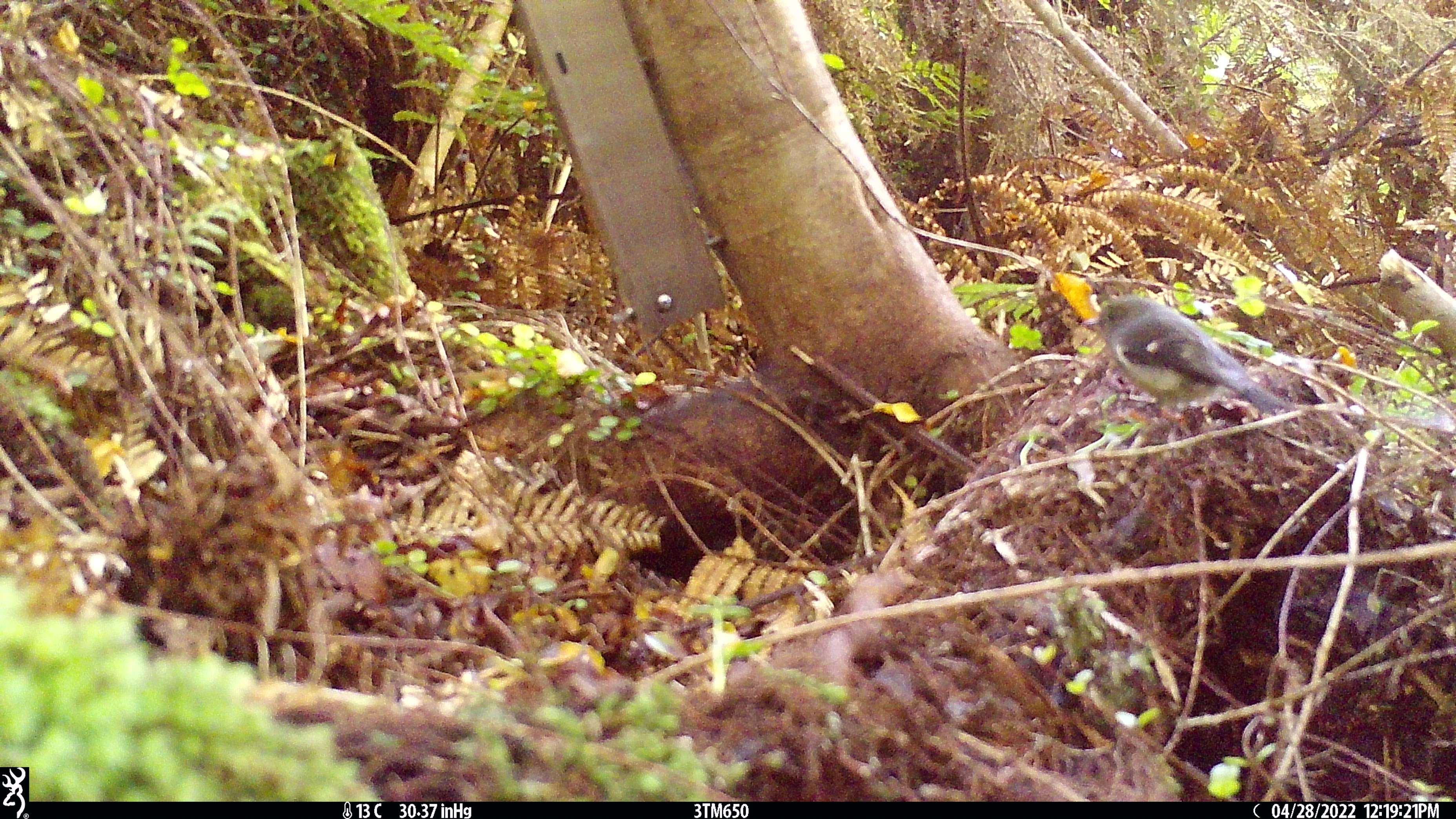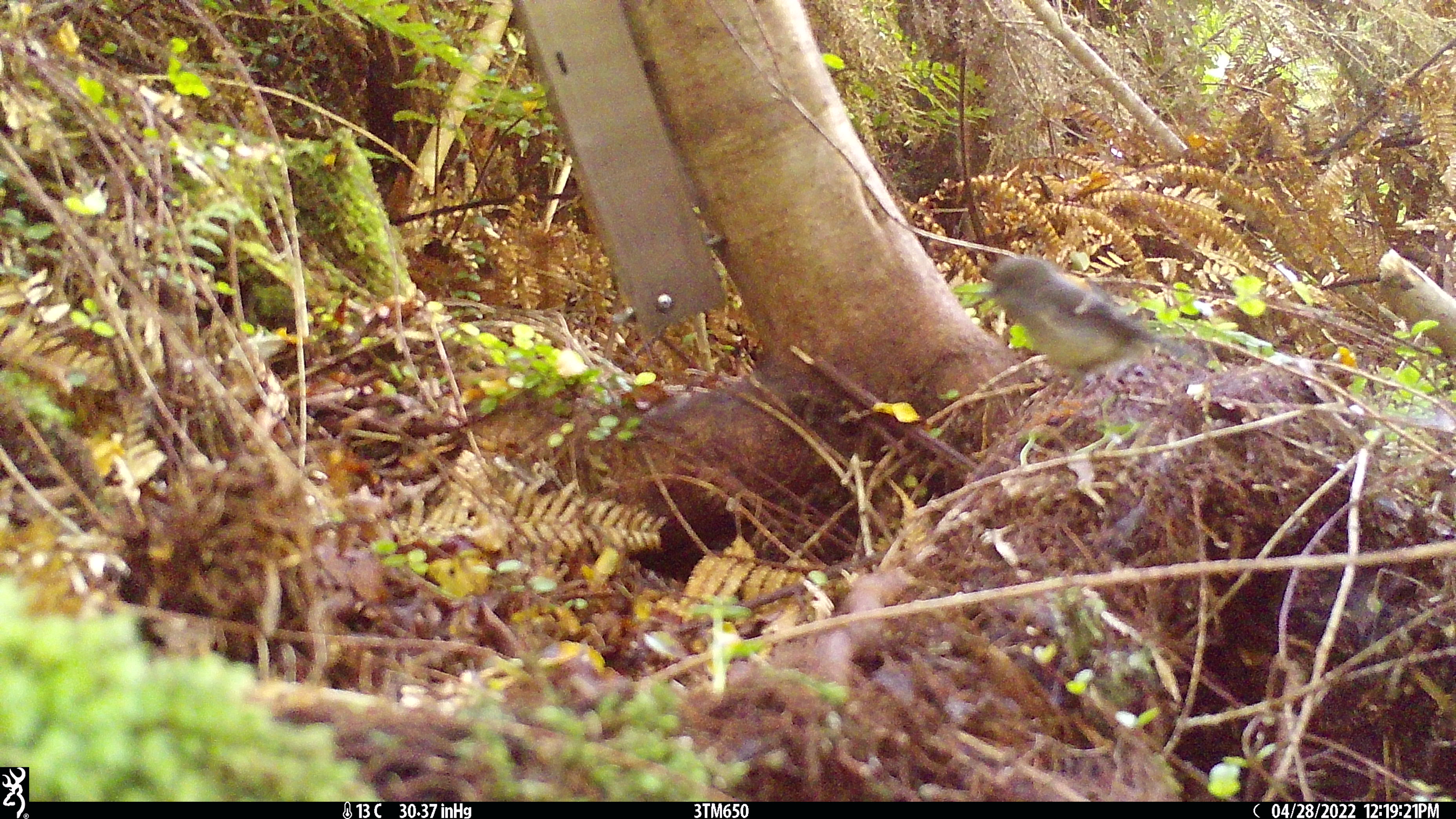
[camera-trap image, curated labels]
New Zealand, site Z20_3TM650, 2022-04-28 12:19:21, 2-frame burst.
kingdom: Animalia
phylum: Chordata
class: Aves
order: Passeriformes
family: Petroicidae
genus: Petroica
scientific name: Petroica macrocephala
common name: tomtit